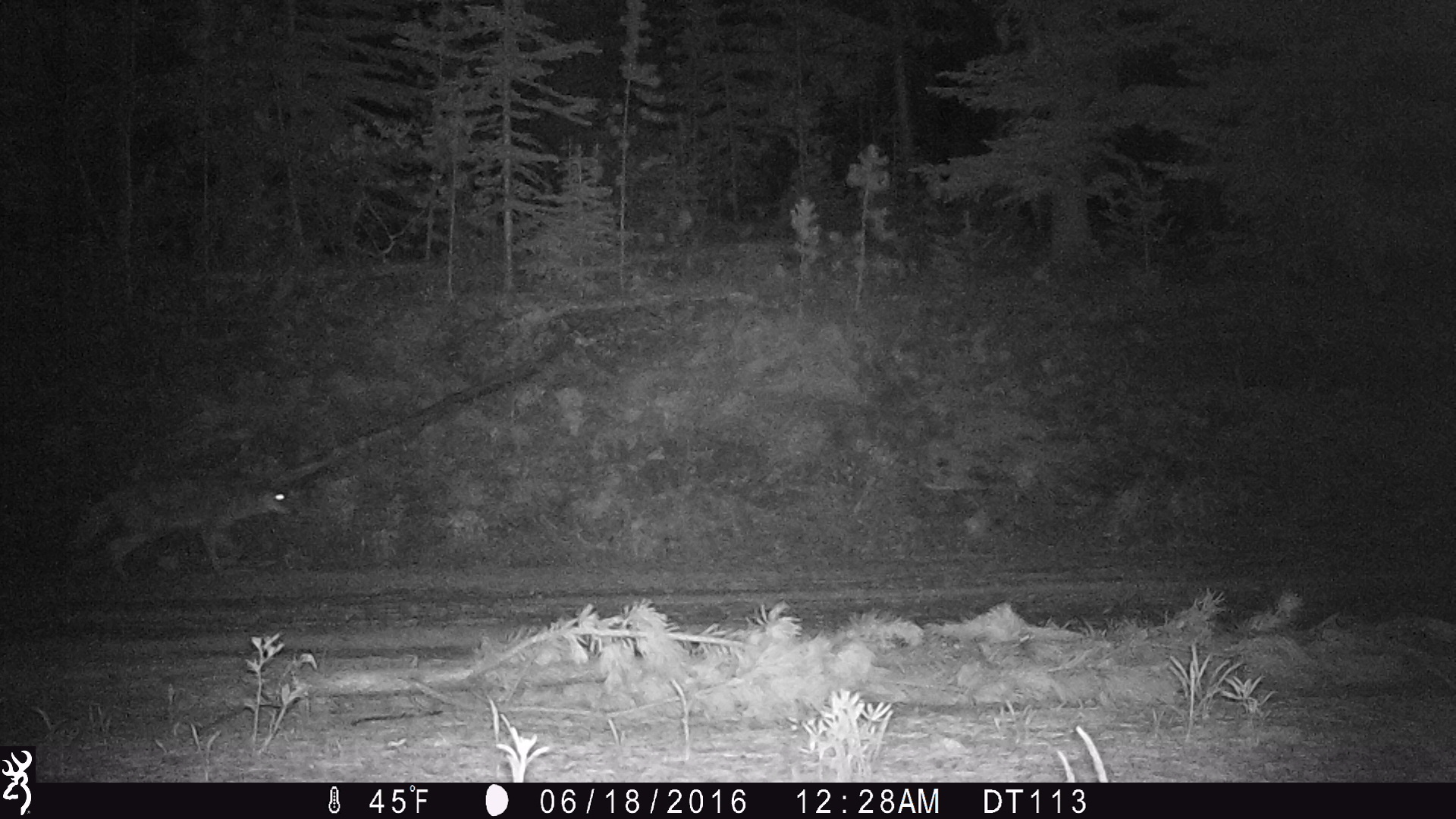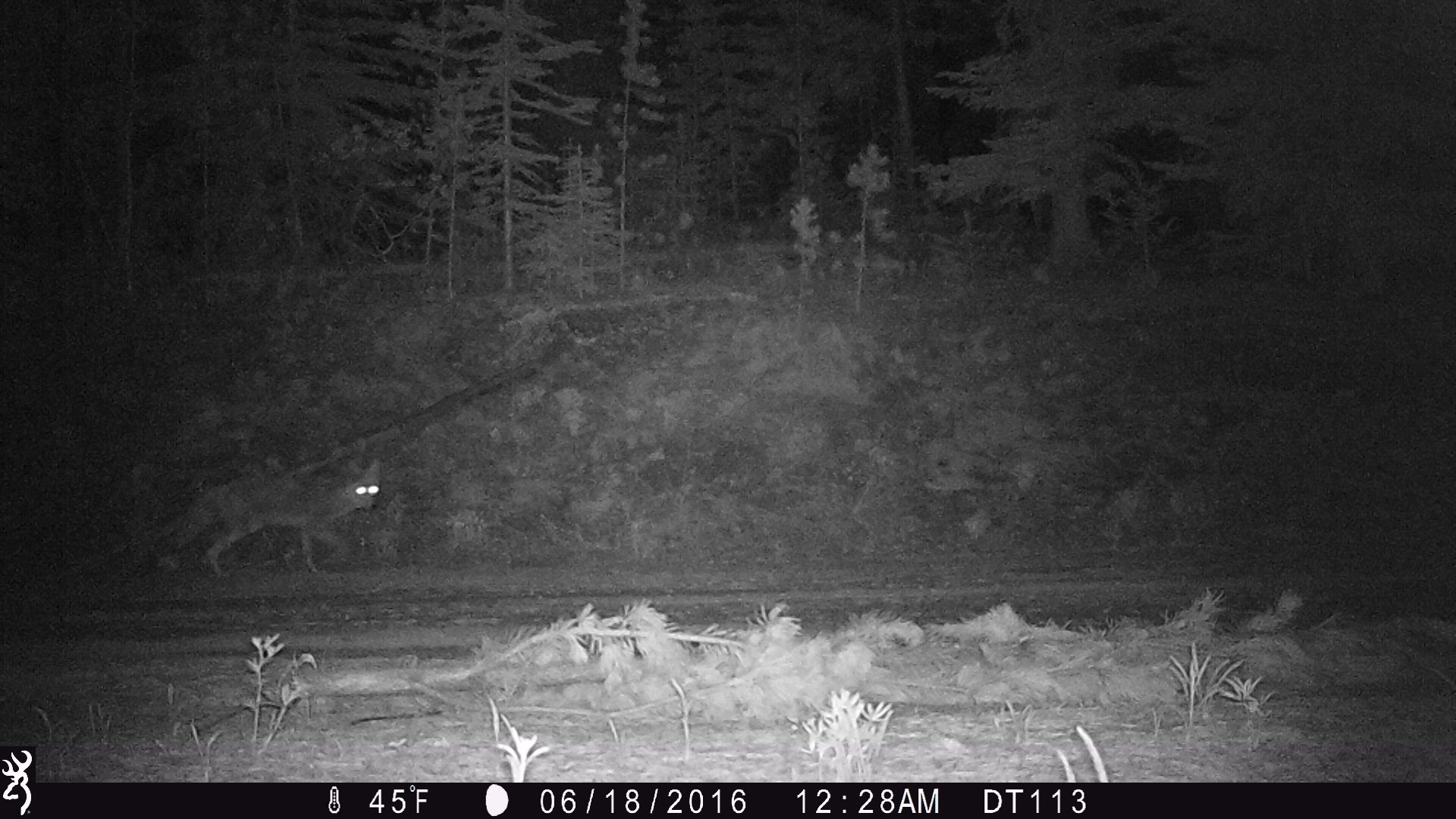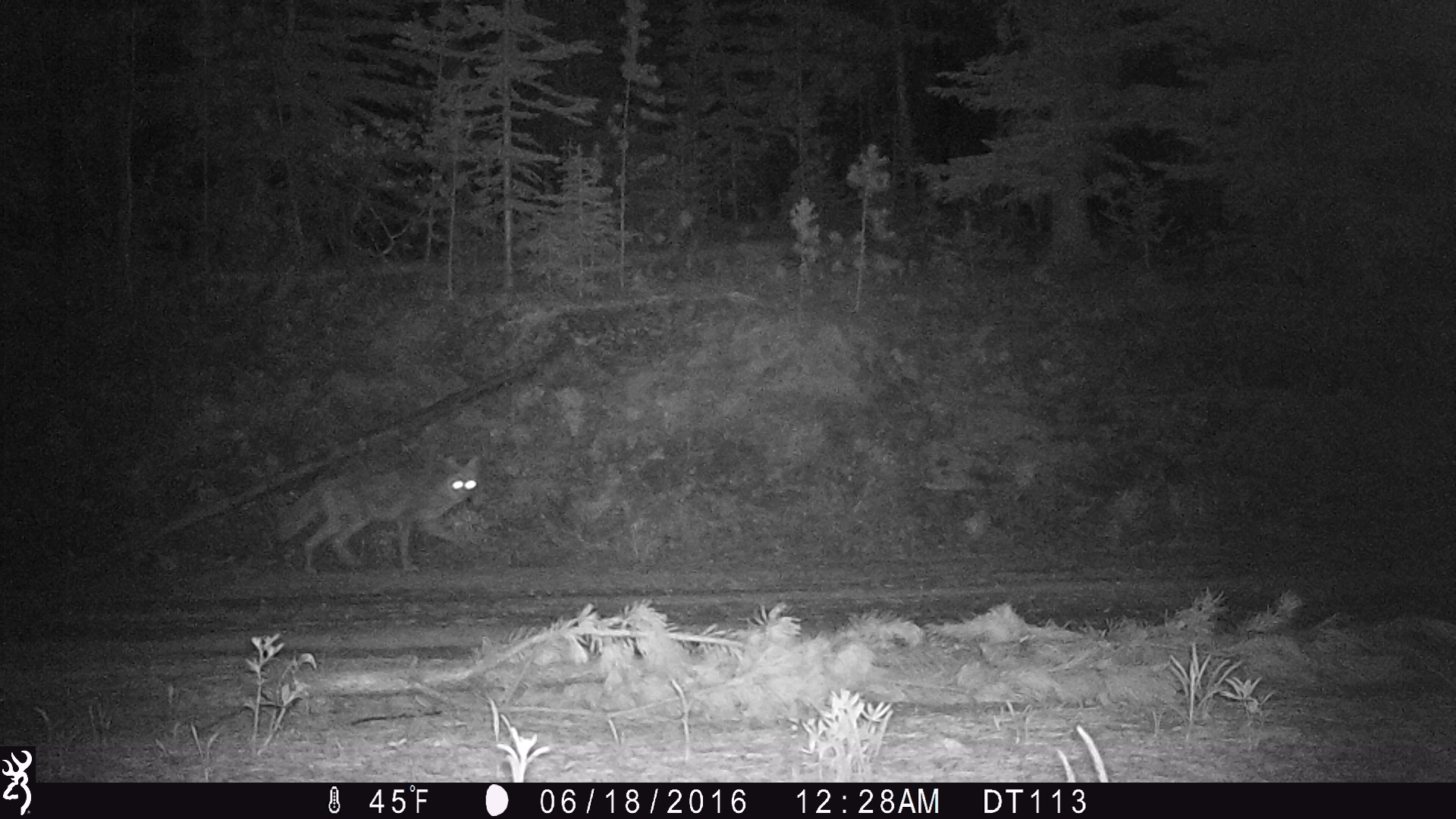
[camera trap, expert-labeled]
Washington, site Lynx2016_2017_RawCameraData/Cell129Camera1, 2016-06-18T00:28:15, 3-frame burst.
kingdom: Animalia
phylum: Chordata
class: Mammalia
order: Carnivora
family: Canidae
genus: Canis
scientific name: Canis latrans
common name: coyote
Canis latrans (coyote). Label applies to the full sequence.